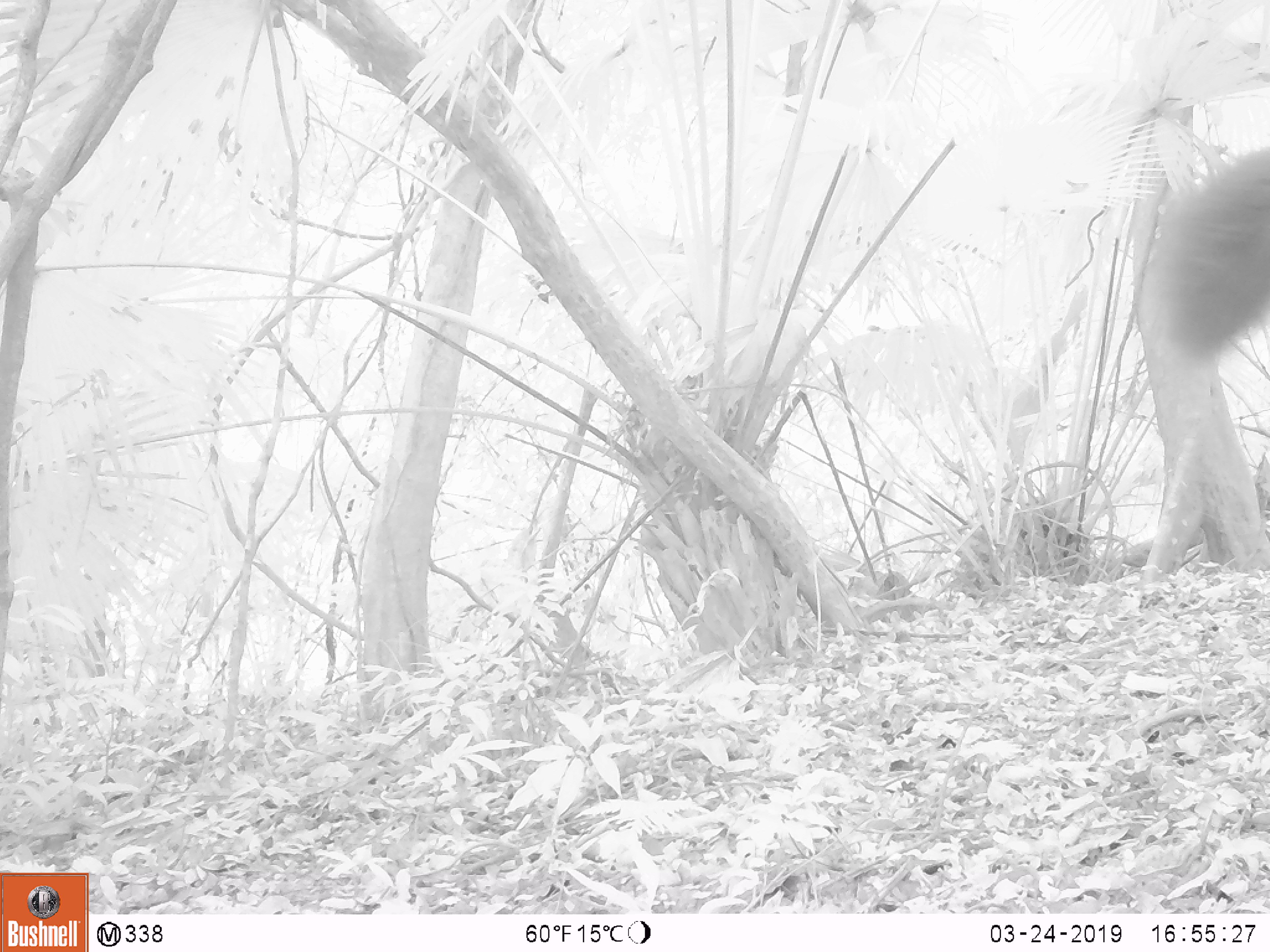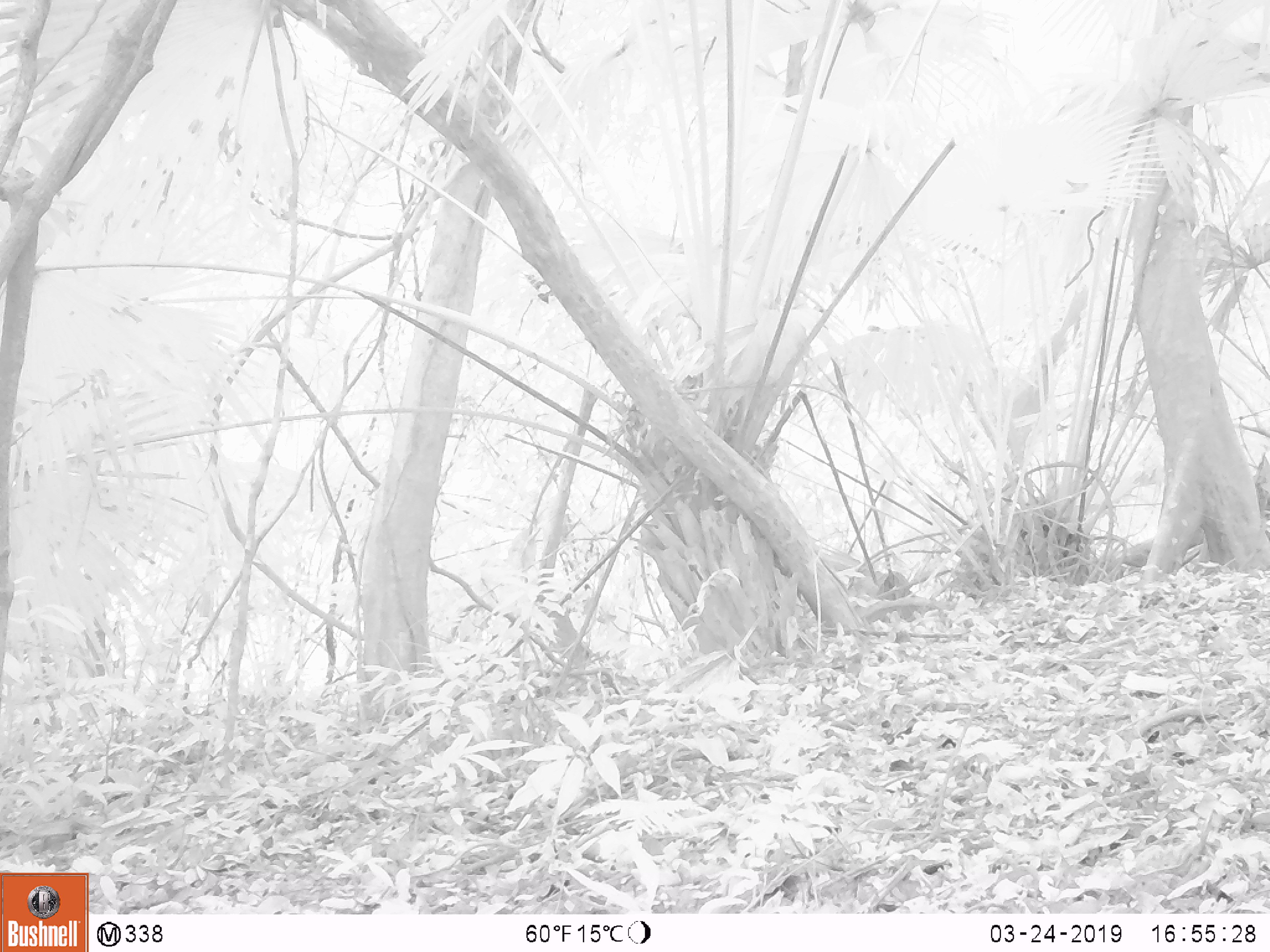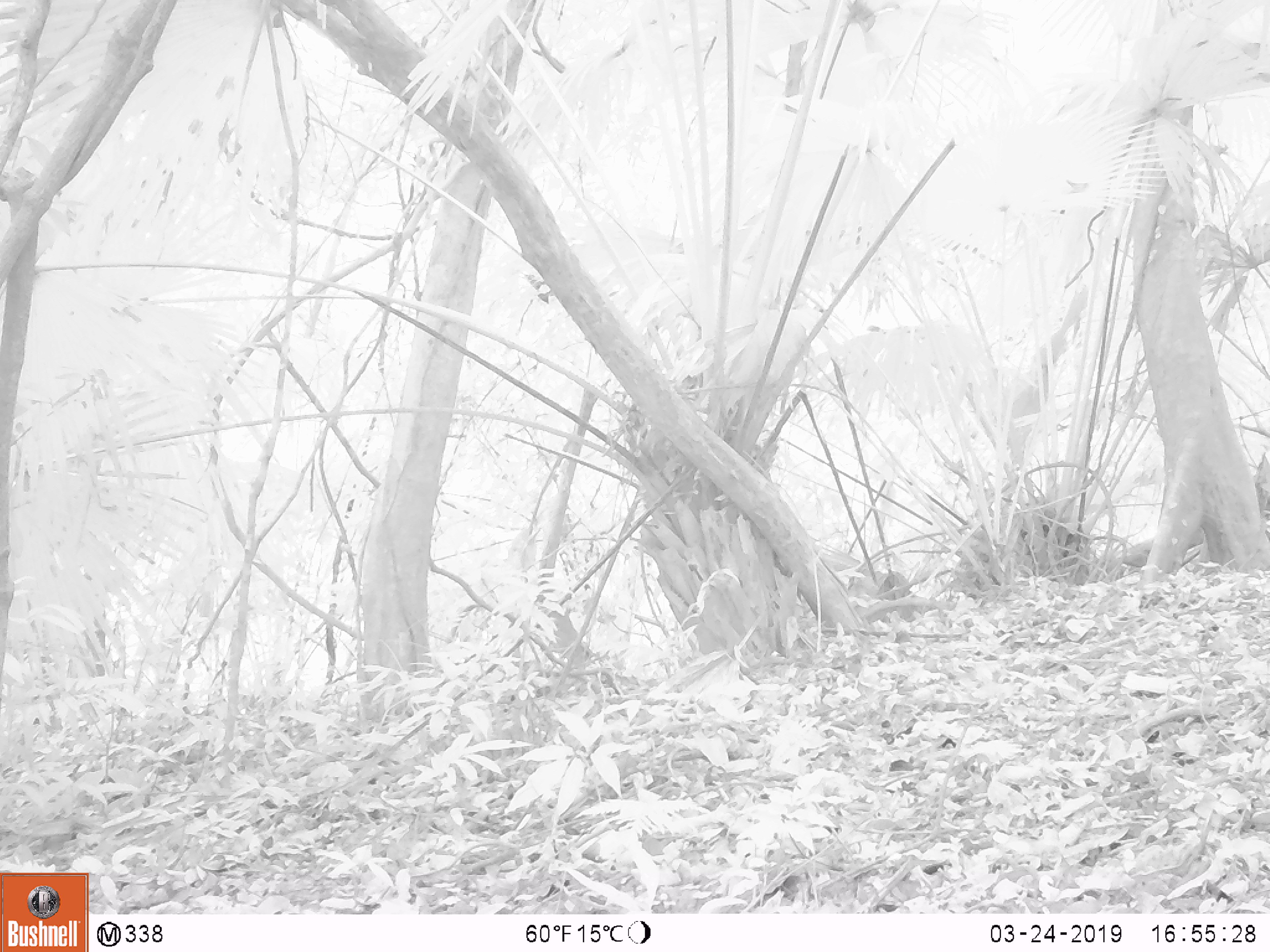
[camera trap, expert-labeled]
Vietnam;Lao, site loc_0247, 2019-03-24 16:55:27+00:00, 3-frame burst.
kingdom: Animalia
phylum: Chordata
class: Mammalia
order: Artiodactyla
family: Cervidae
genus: Rusa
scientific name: Rusa unicolor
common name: sambar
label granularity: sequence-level